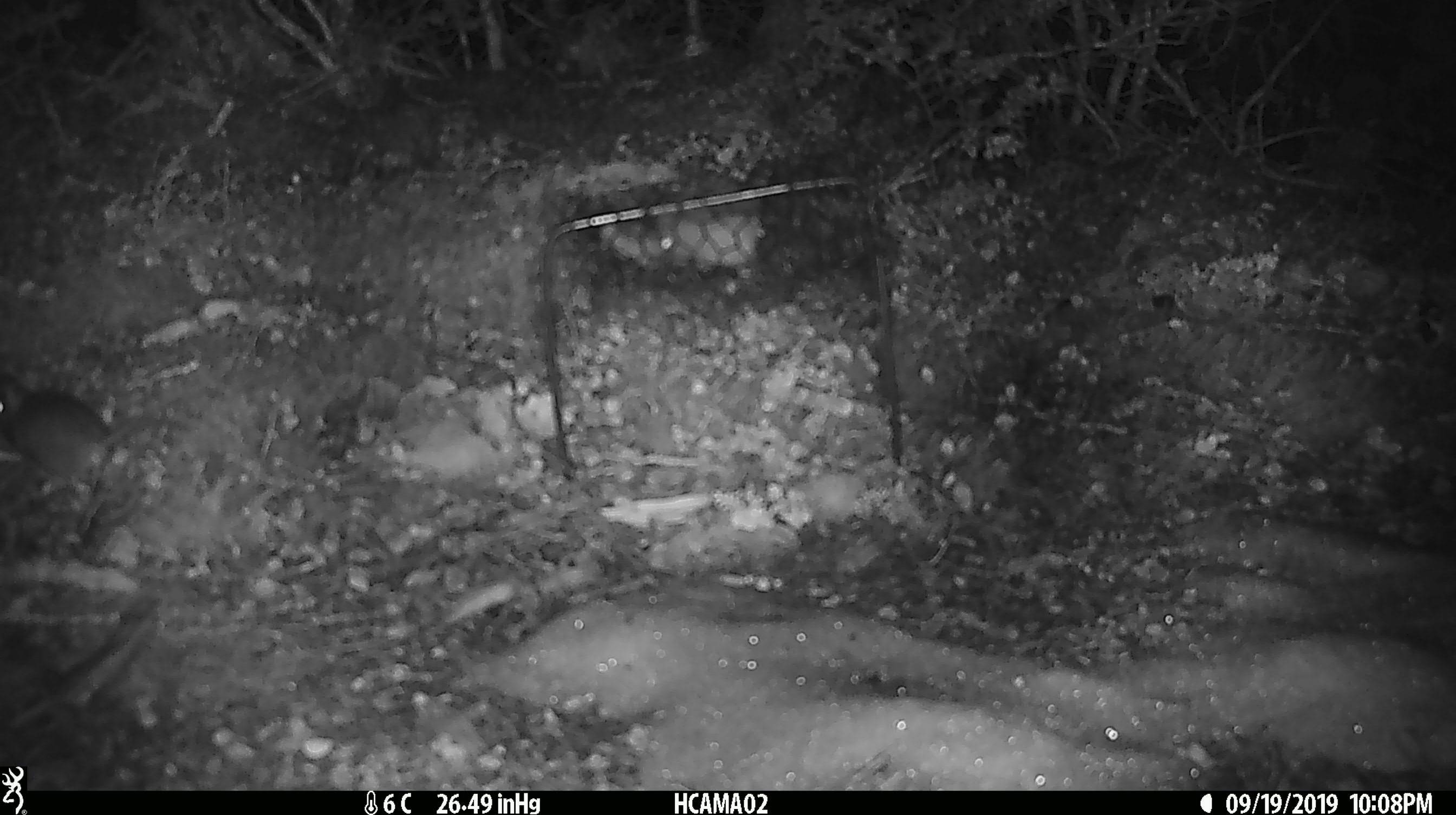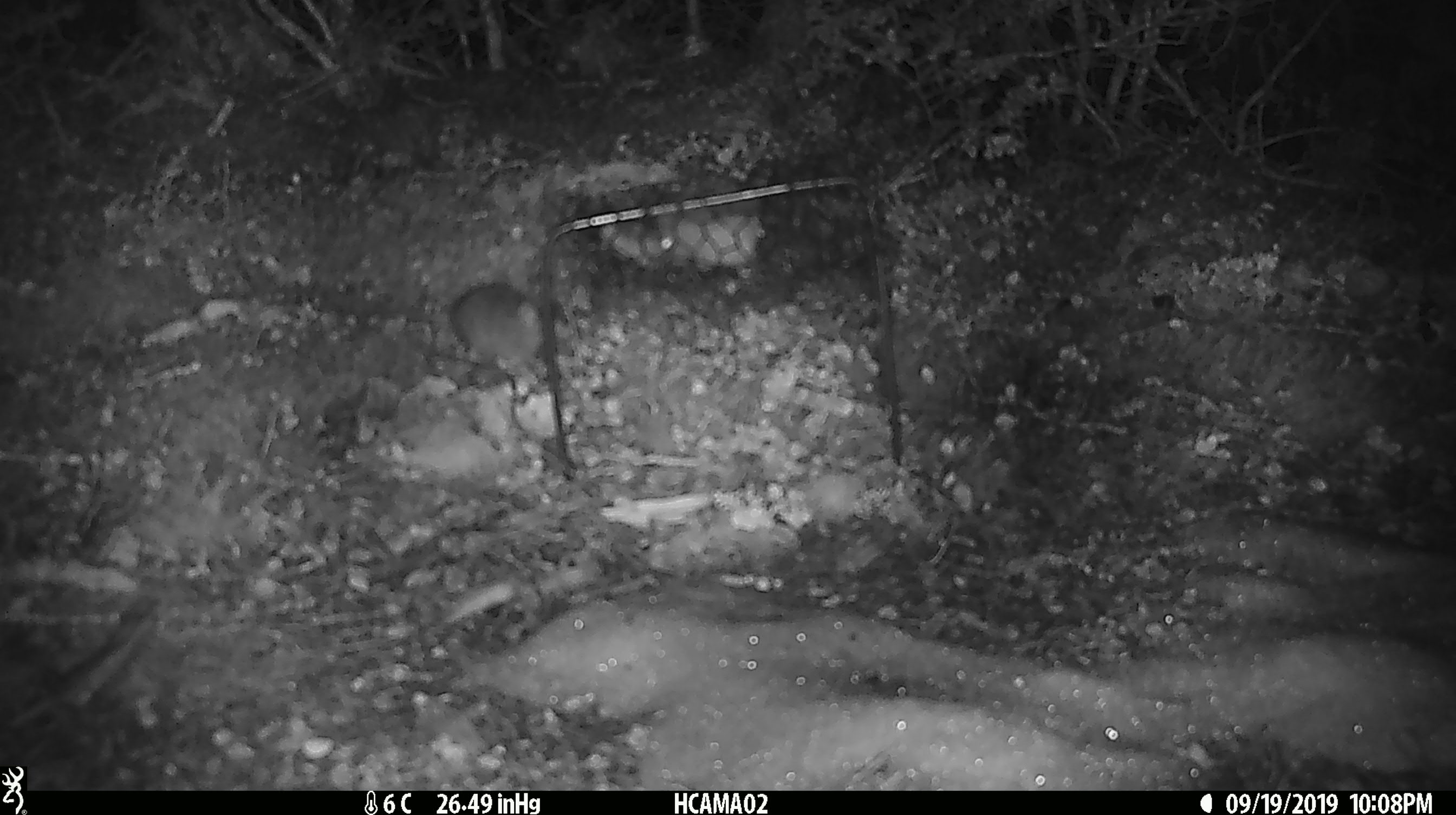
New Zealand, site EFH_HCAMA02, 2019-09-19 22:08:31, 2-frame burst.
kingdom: Animalia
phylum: Chordata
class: Mammalia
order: Rodentia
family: Muridae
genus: Mus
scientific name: Mus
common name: mouse